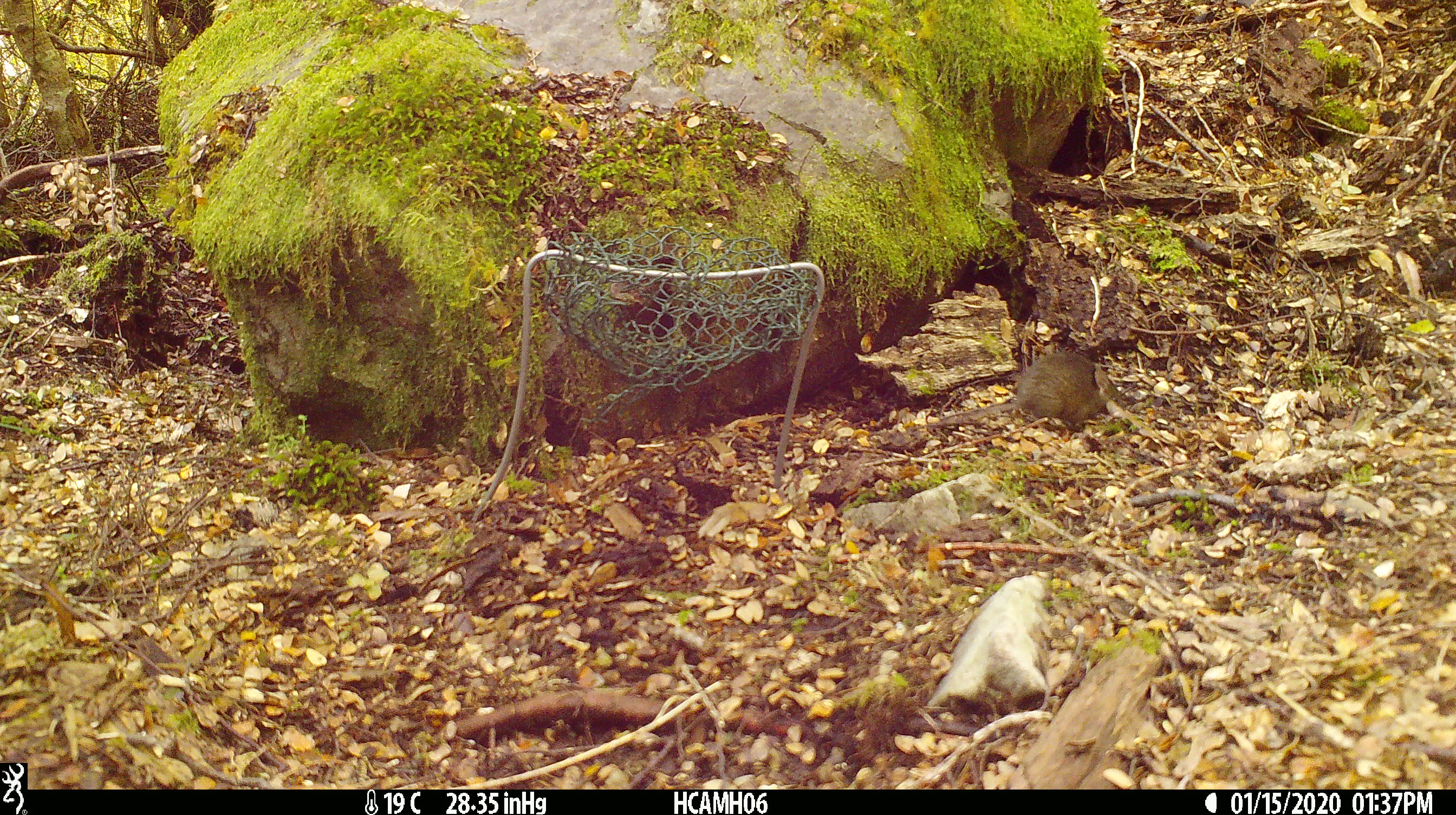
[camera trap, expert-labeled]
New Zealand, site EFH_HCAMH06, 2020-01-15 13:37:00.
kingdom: Animalia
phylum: Chordata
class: Mammalia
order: Rodentia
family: Muridae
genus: Mus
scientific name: Mus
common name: mouse